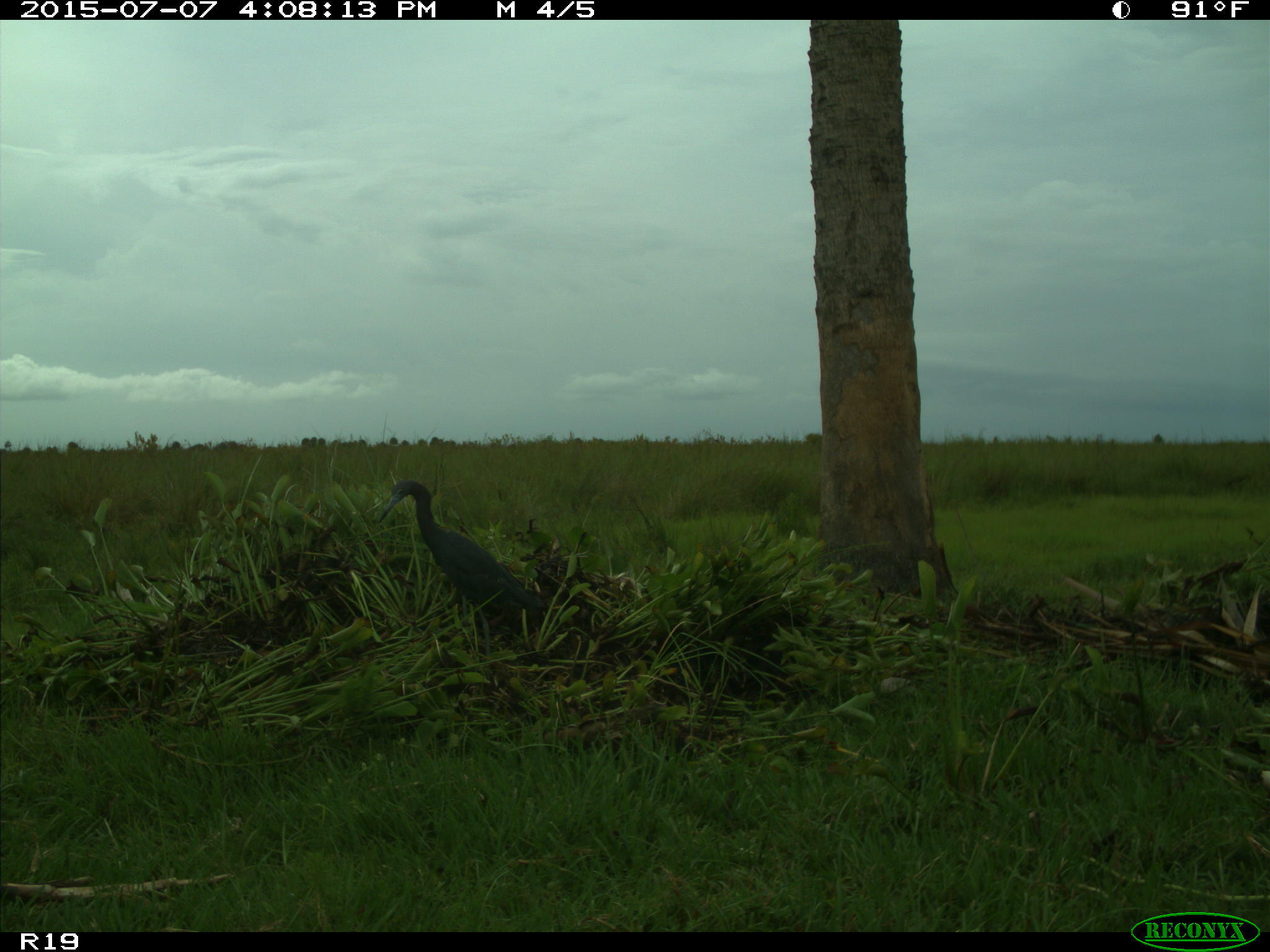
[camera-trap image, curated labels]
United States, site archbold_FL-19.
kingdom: Animalia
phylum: Chordata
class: Aves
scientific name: Aves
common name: birds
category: unidentified bird